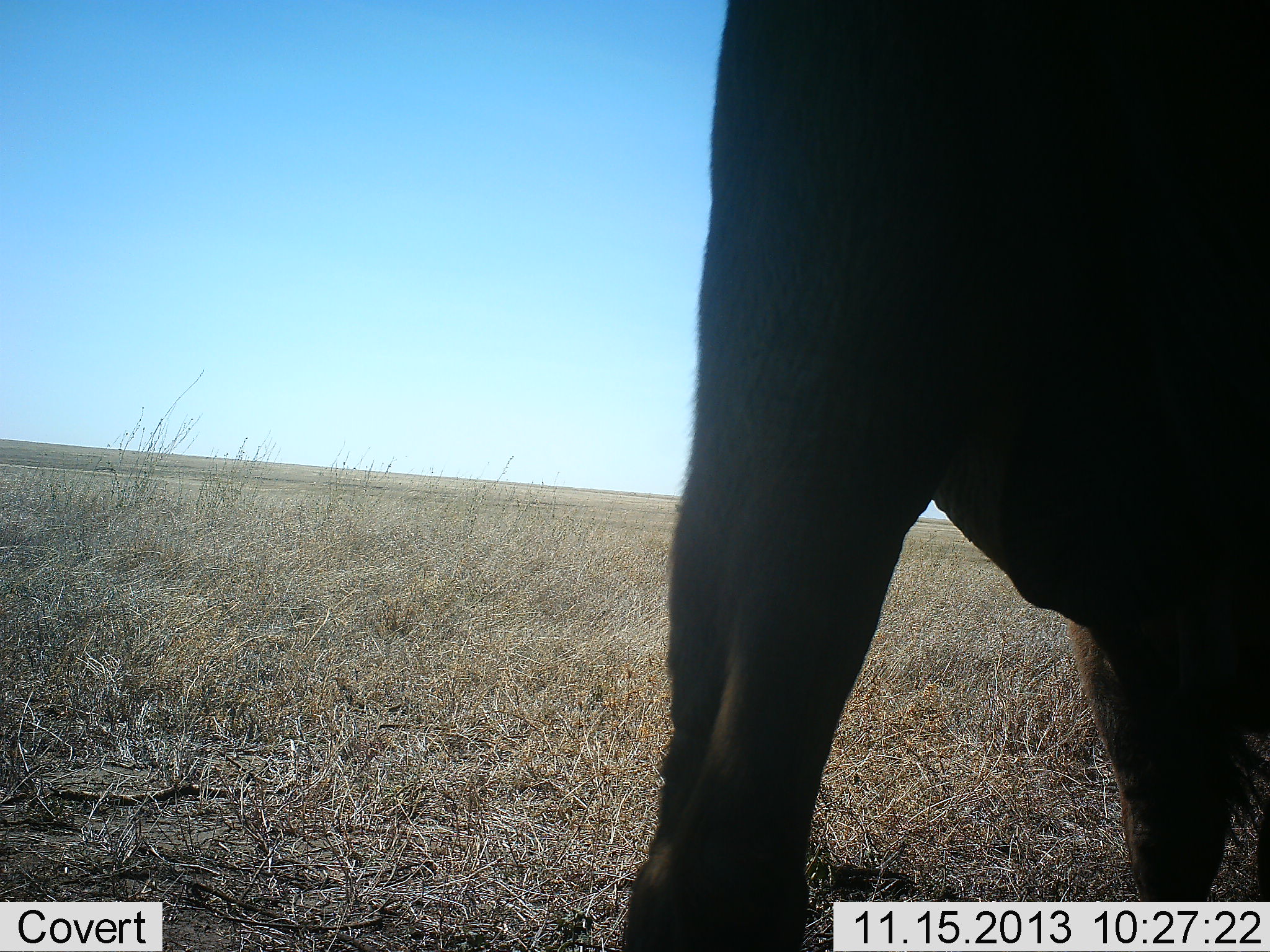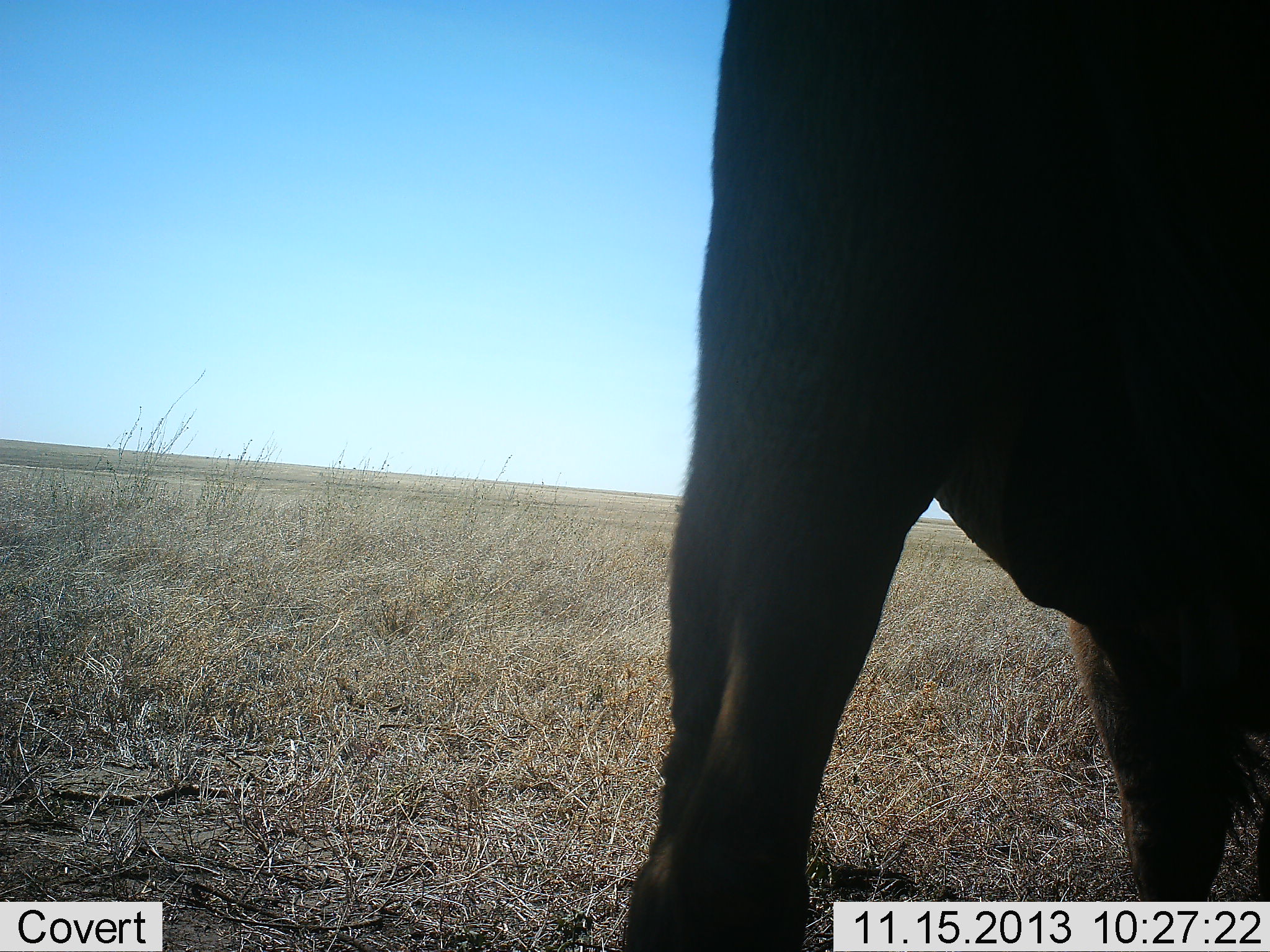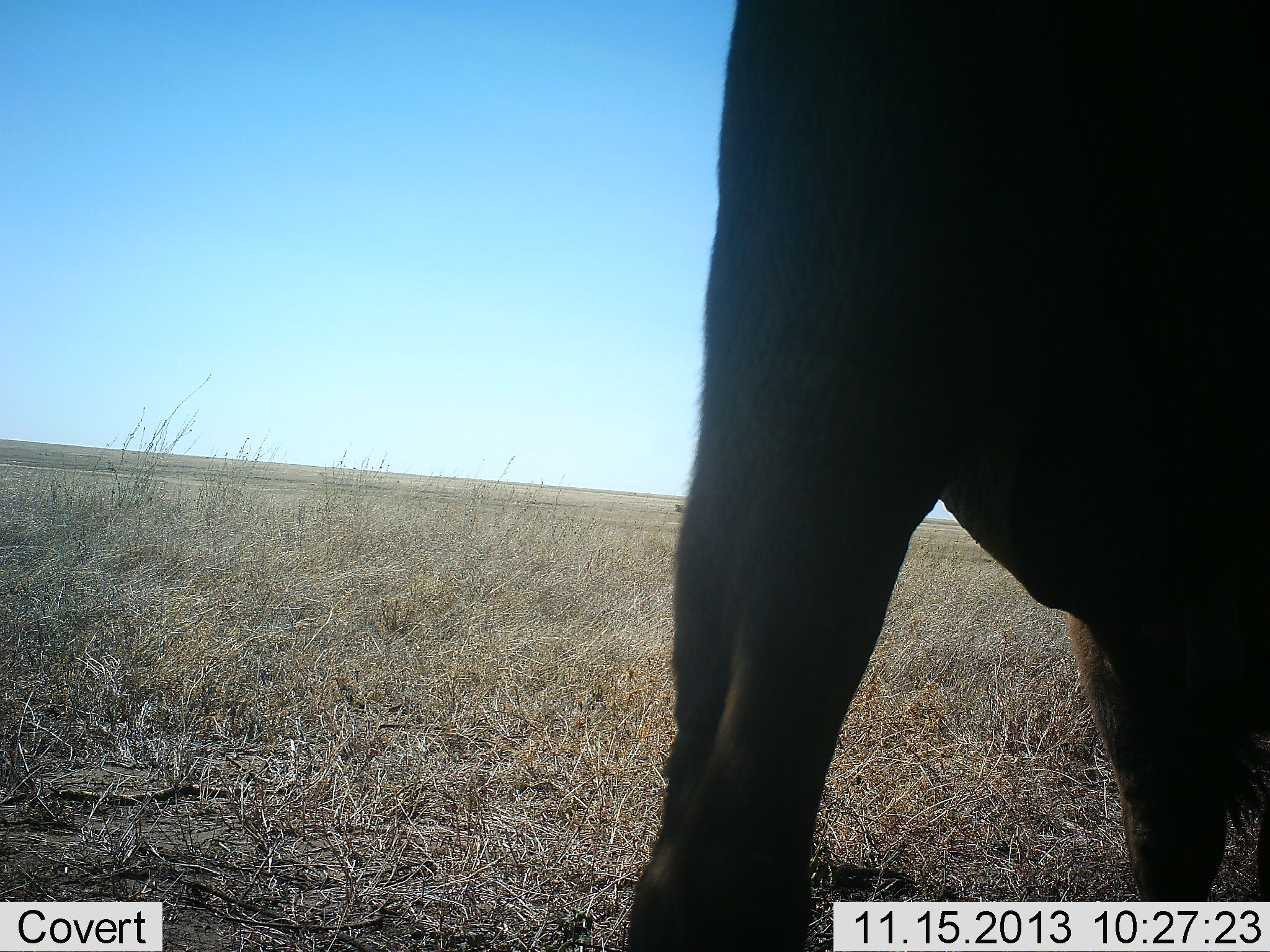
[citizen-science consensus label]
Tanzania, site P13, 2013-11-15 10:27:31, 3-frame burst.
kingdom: Animalia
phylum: Chordata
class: Mammalia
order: Artiodactyla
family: Bovidae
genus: Syncerus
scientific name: Syncerus caffer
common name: cape buffalo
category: buffalo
Buffalo (cape buffalo) (Syncerus caffer), count 1. Behavior (volunteer vote fractions): standing 100%, resting 0%, moving 0%, interacting 0%. Young present (vote fraction): 0%. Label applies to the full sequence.